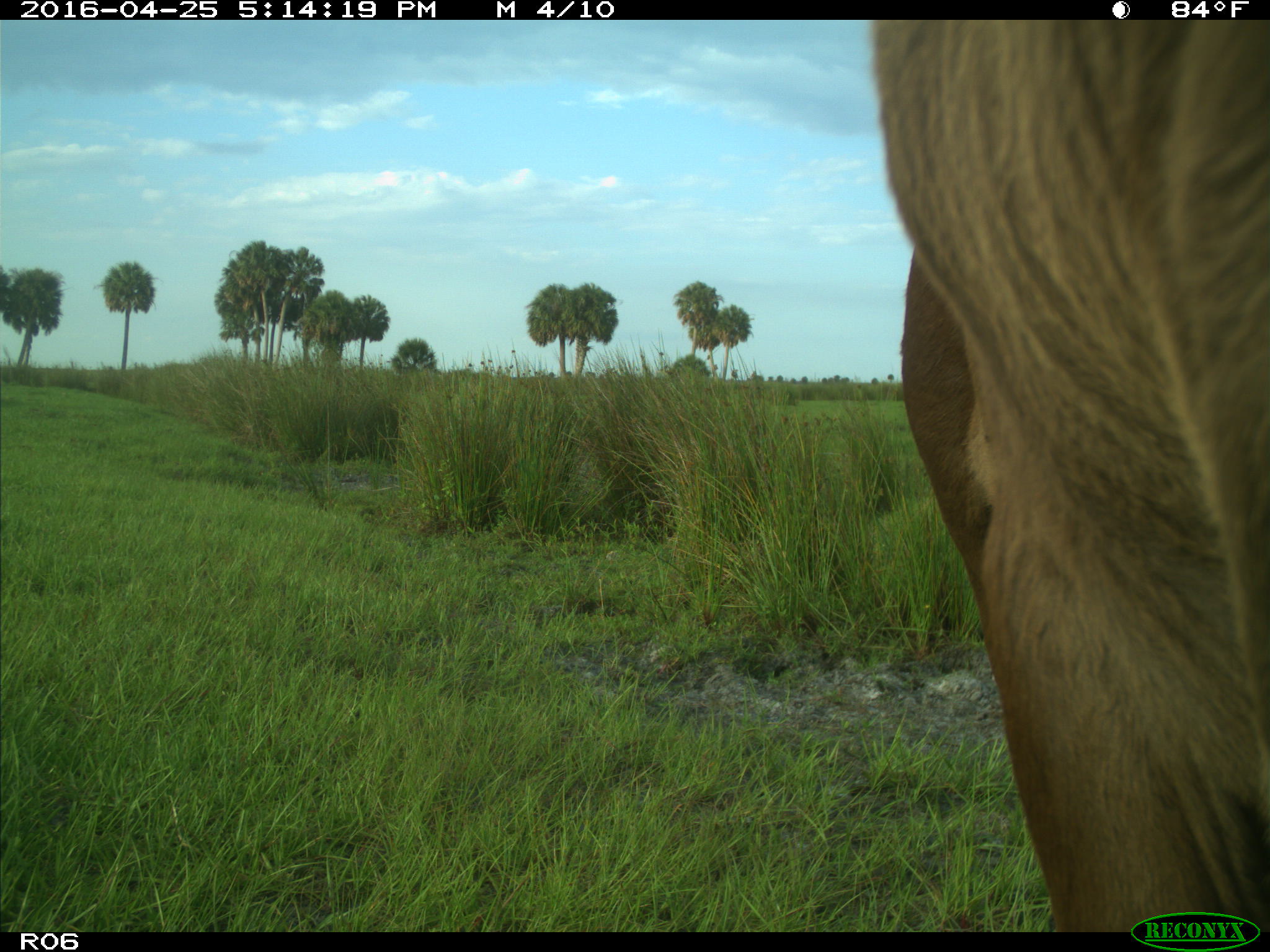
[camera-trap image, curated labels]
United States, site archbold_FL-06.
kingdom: Animalia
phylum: Chordata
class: Mammalia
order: Artiodactyla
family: Bovidae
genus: Bos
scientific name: Bos taurus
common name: domestic cow